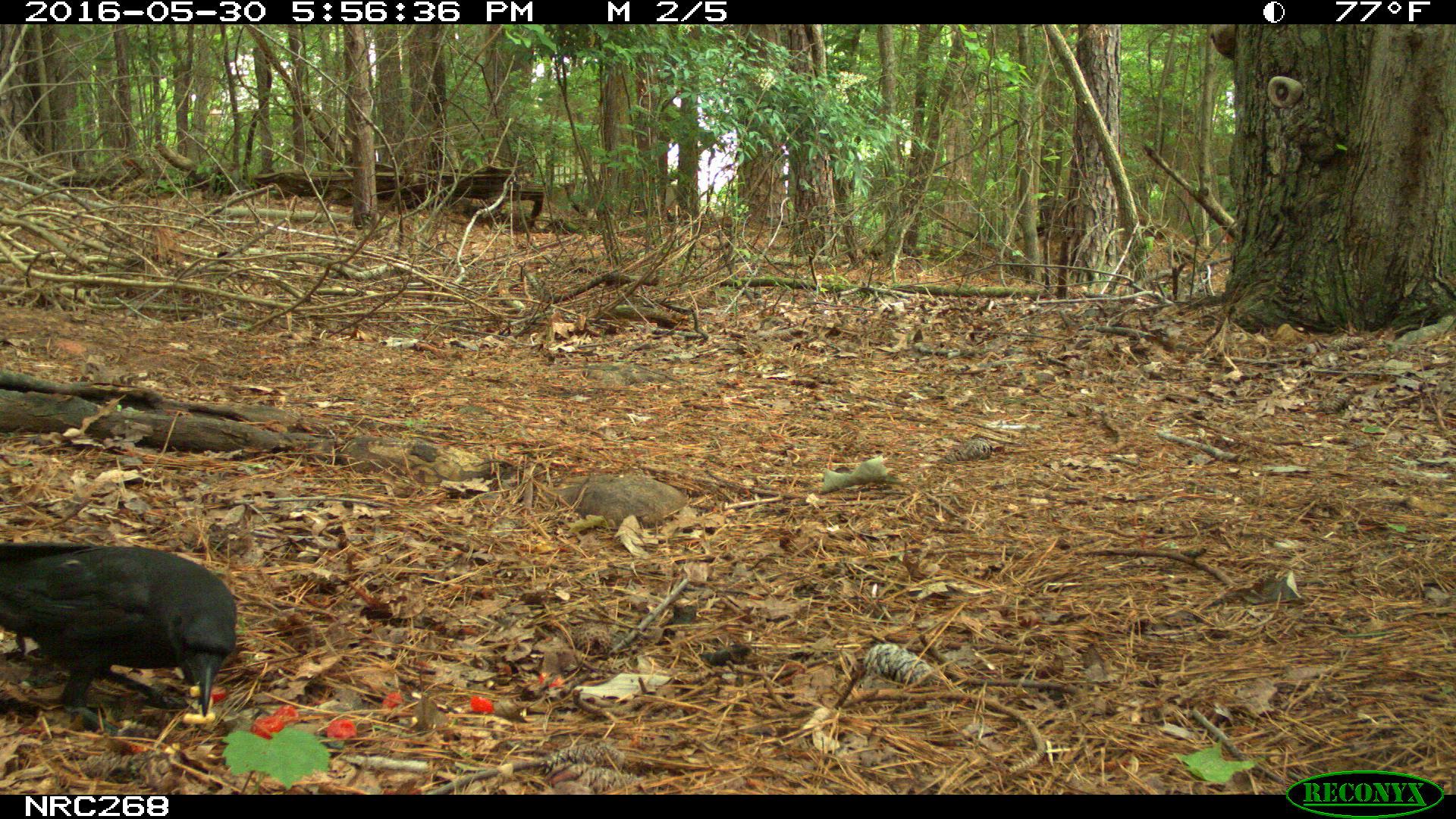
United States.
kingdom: Animalia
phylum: Chordata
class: Aves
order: Passeriformes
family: Corvidae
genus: Corvus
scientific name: Corvus brachyrhynchos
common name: american crow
American Crow (Corvus brachyrhynchos).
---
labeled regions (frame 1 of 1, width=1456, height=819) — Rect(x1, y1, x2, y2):
American Crow: Rect(0, 474, 251, 723)